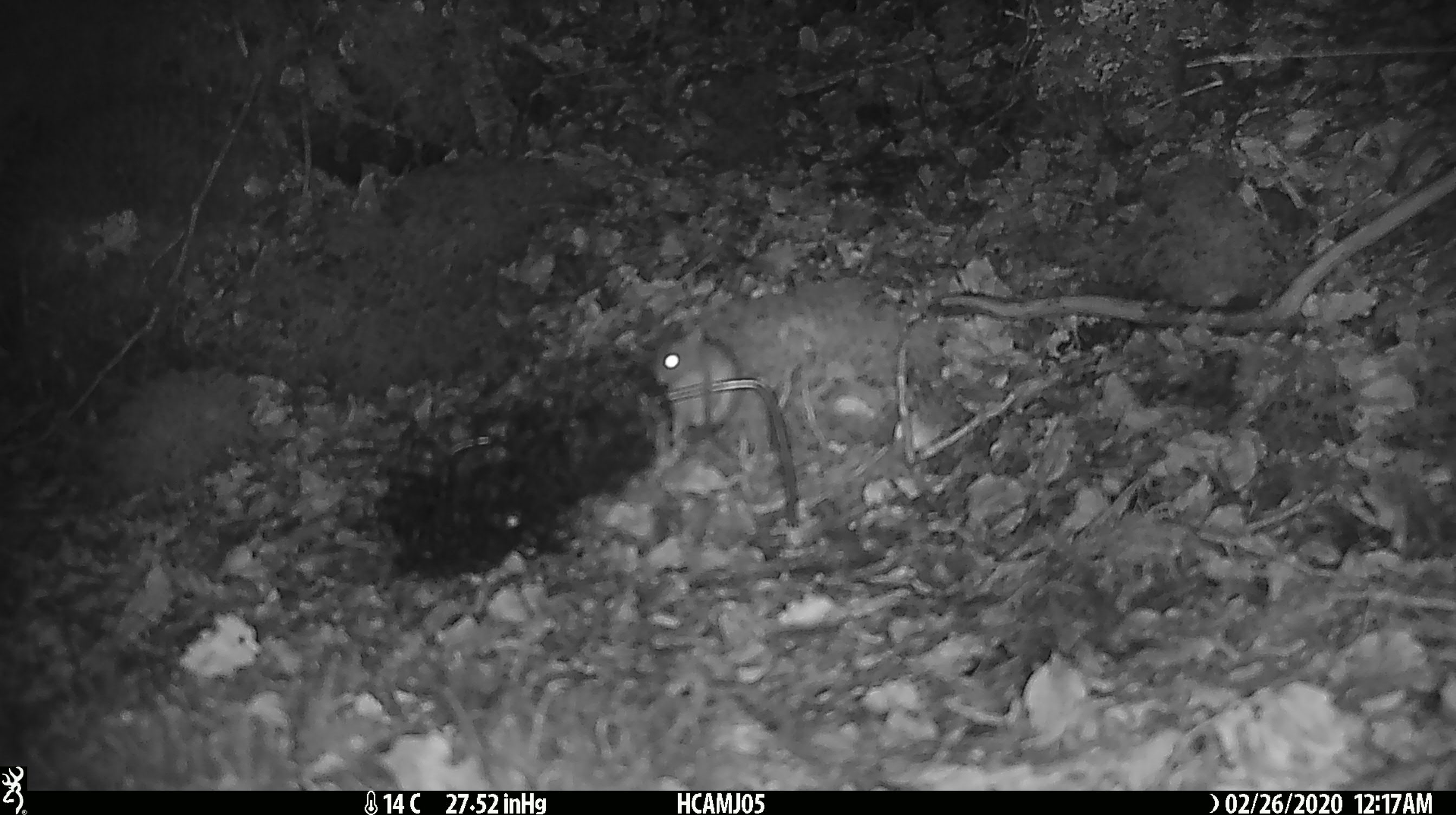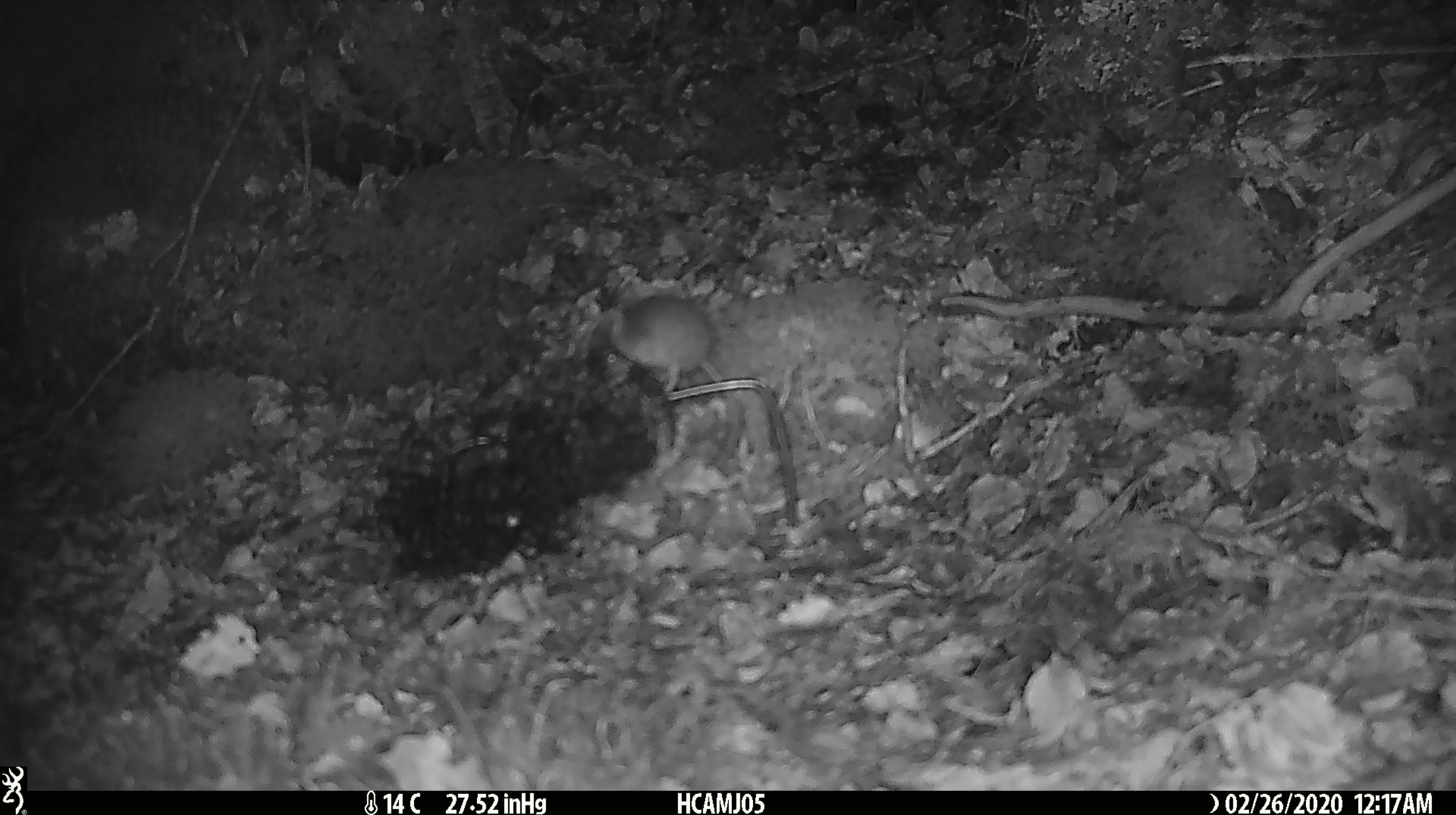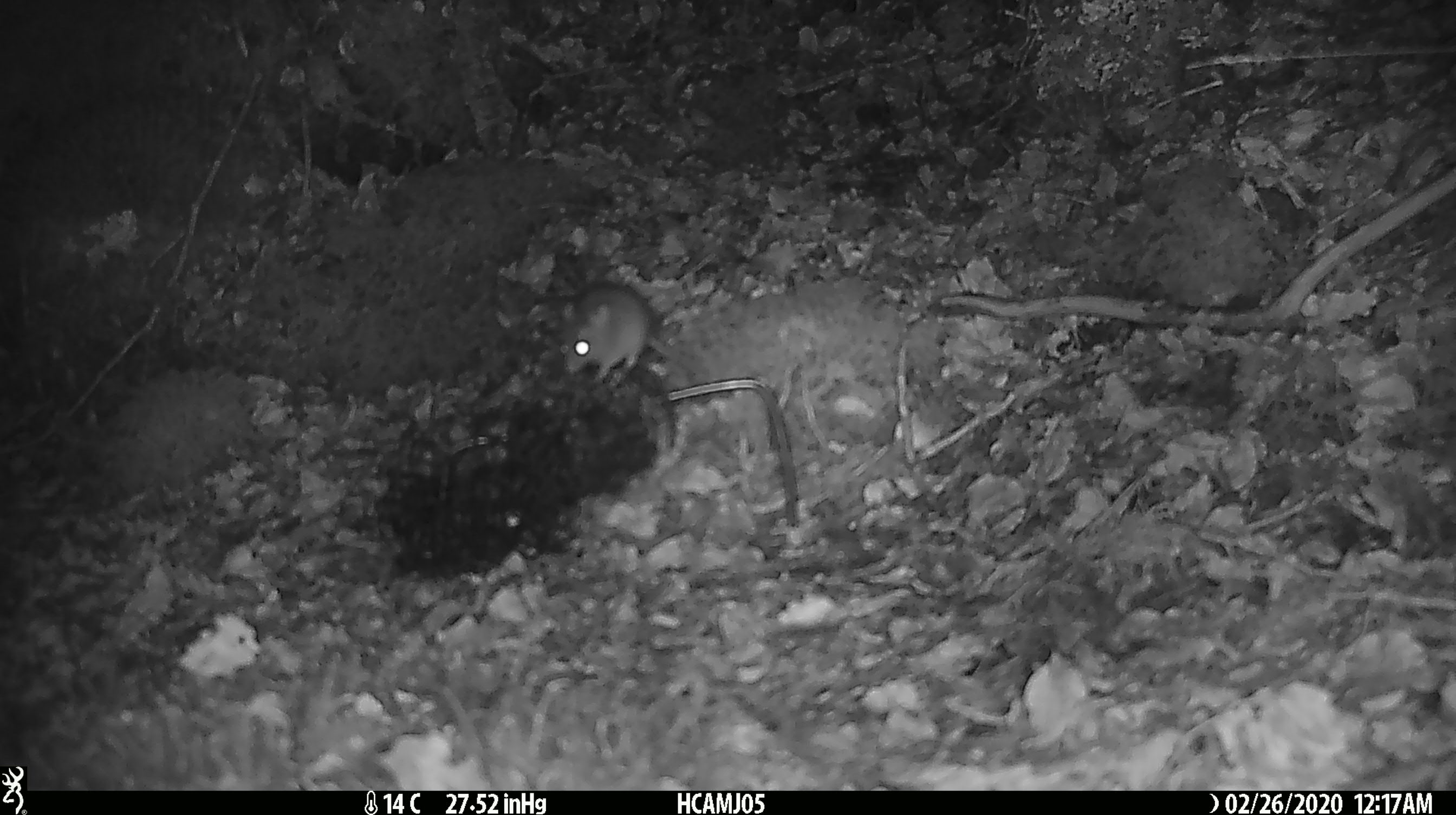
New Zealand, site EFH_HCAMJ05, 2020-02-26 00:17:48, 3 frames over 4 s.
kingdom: Animalia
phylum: Chordata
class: Mammalia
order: Rodentia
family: Muridae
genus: Mus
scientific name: Mus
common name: mouse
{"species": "mouse (Mus)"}